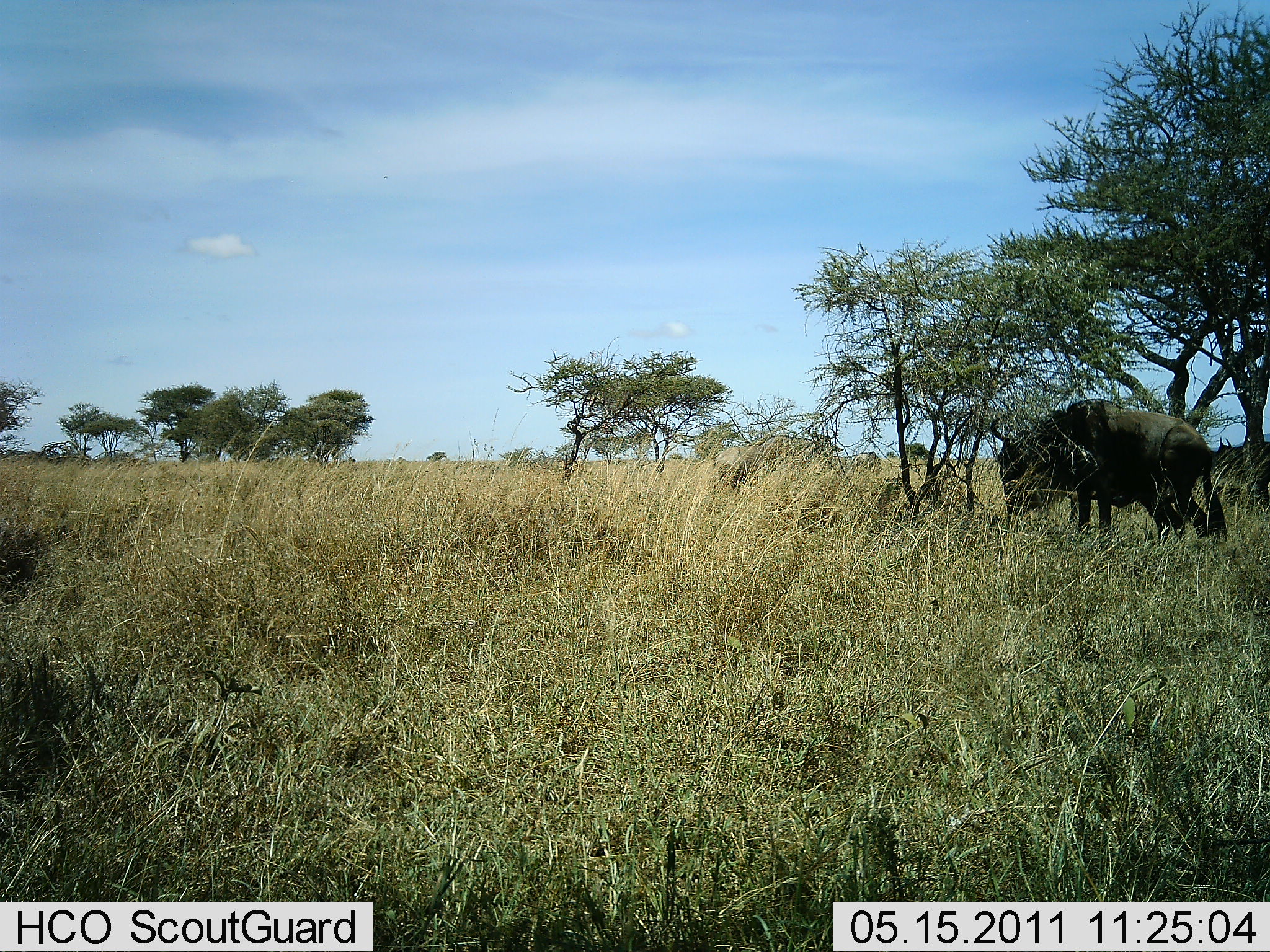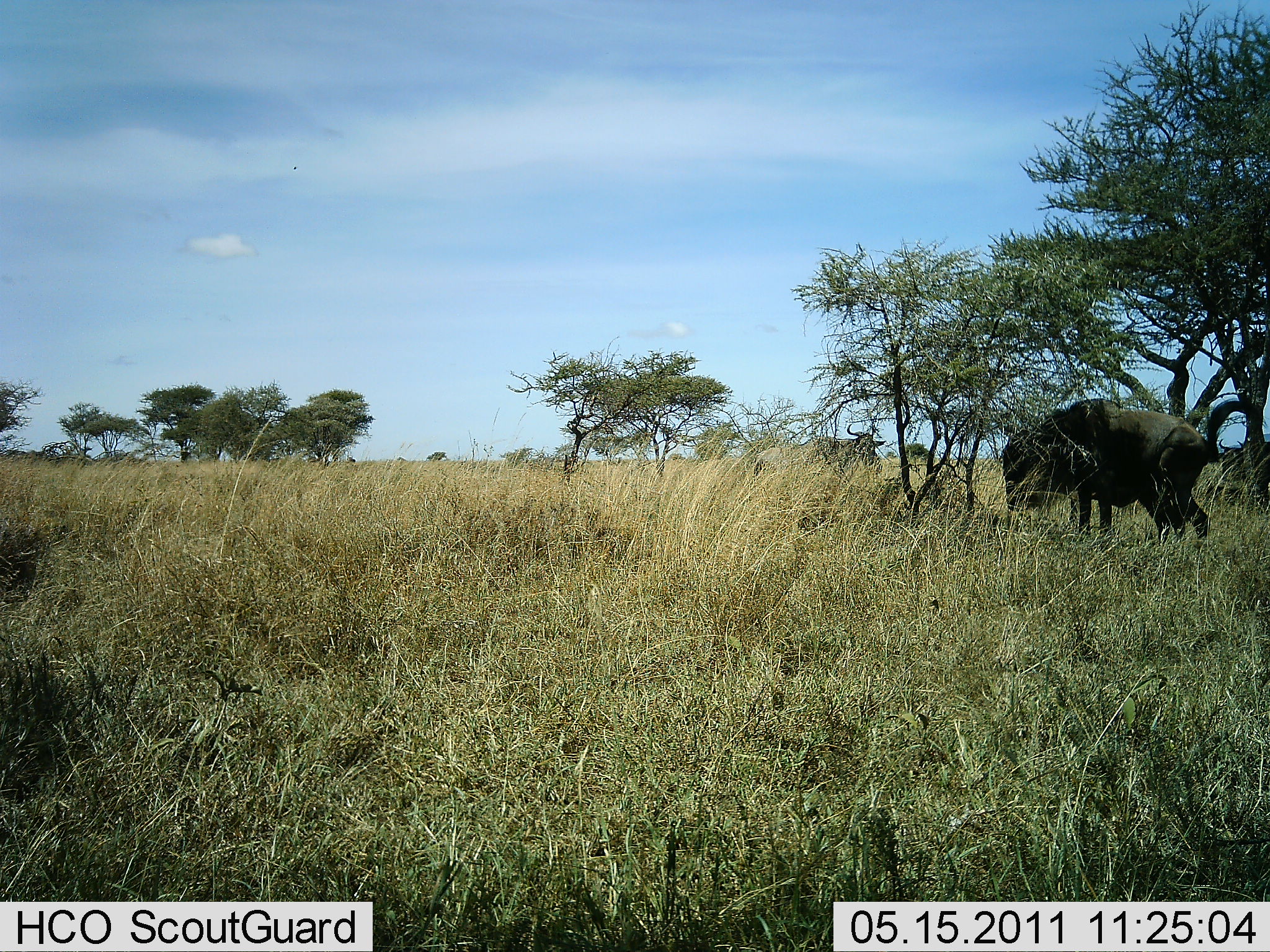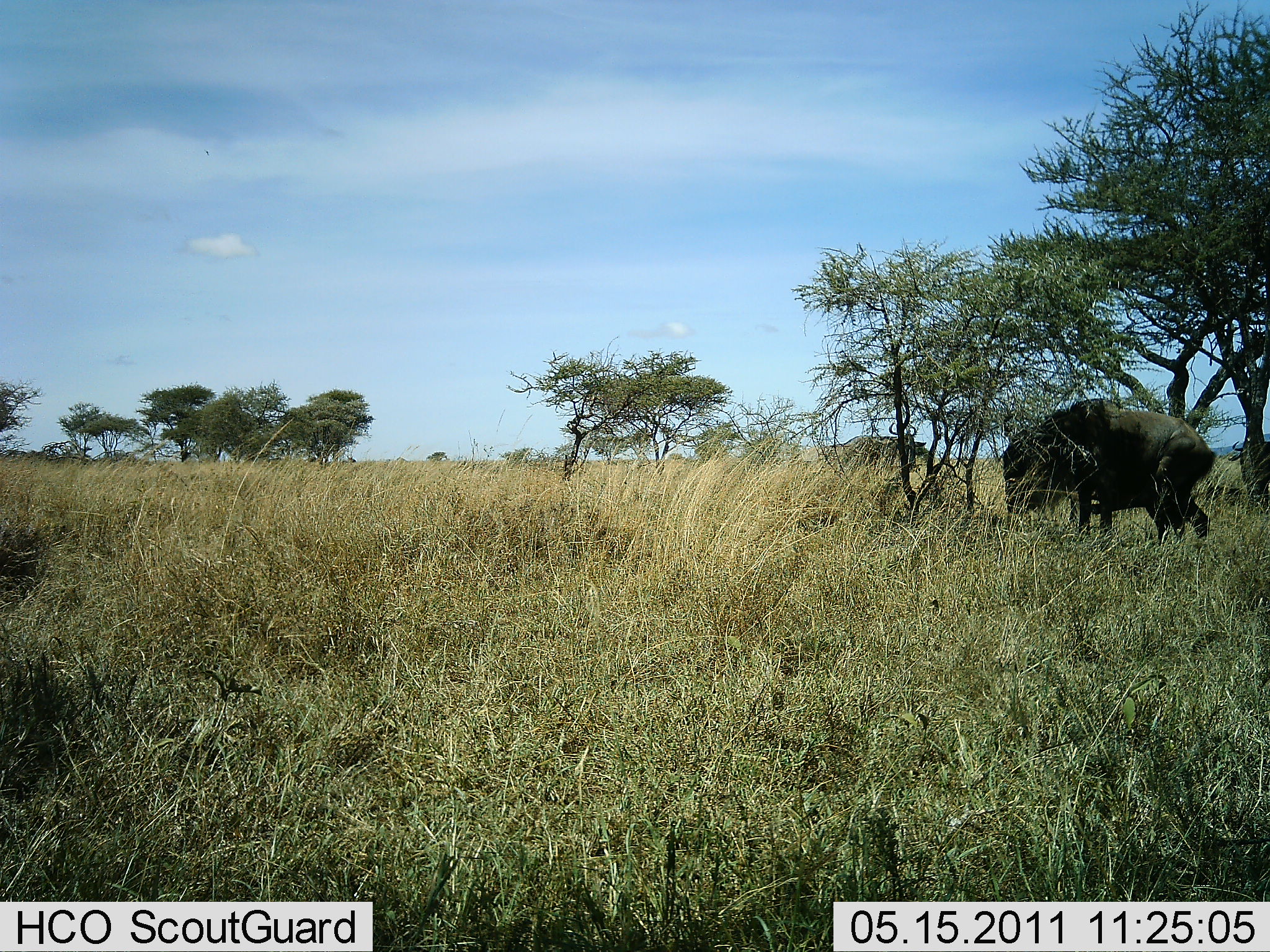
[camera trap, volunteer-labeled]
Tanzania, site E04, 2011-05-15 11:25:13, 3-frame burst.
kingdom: Animalia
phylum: Chordata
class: Mammalia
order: Artiodactyla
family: Bovidae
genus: Connochaetes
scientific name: Connochaetes taurinus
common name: blue wildebeest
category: wildebeest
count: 2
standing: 71%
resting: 0%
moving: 57%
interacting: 0%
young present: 0%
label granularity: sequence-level